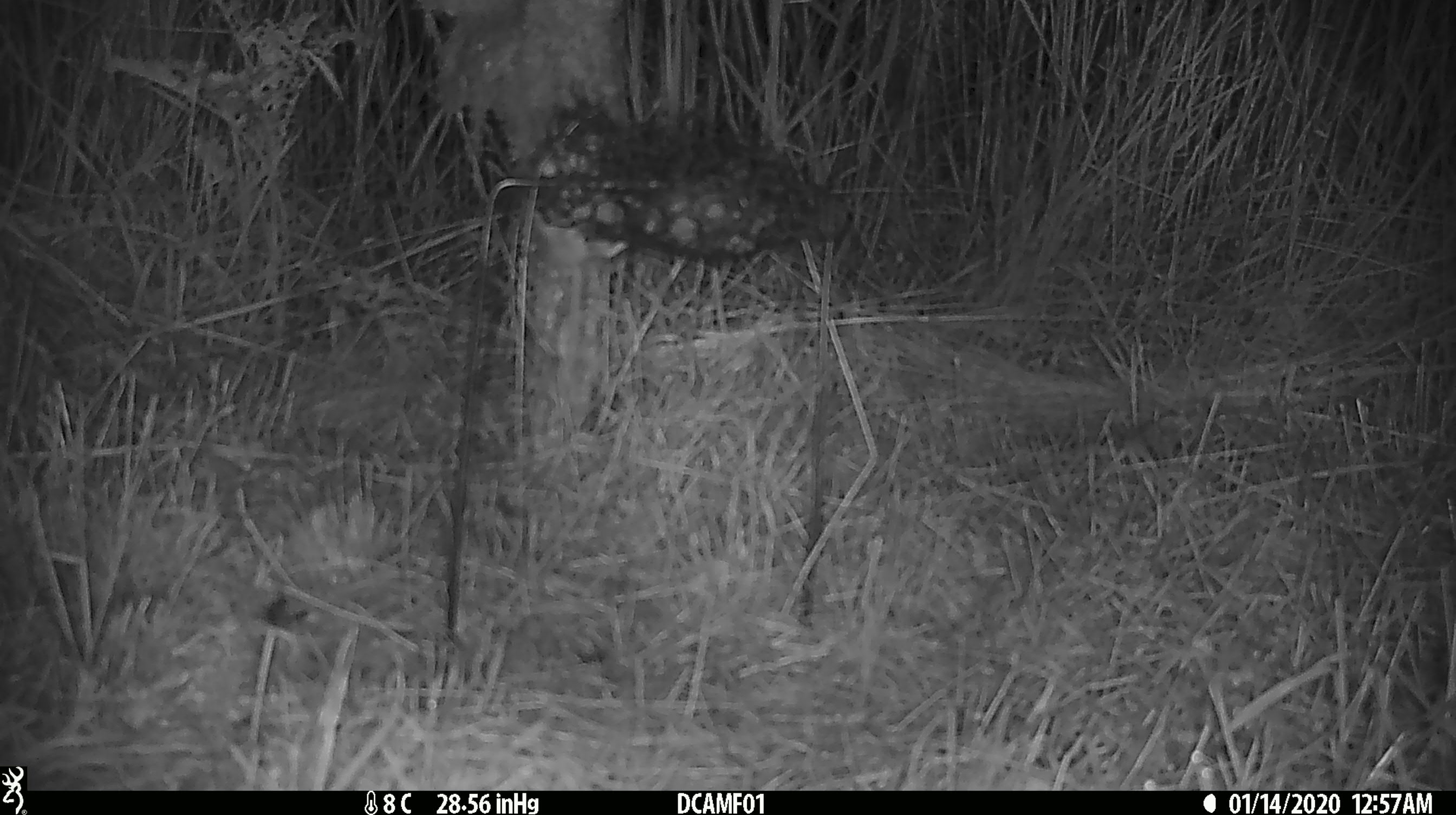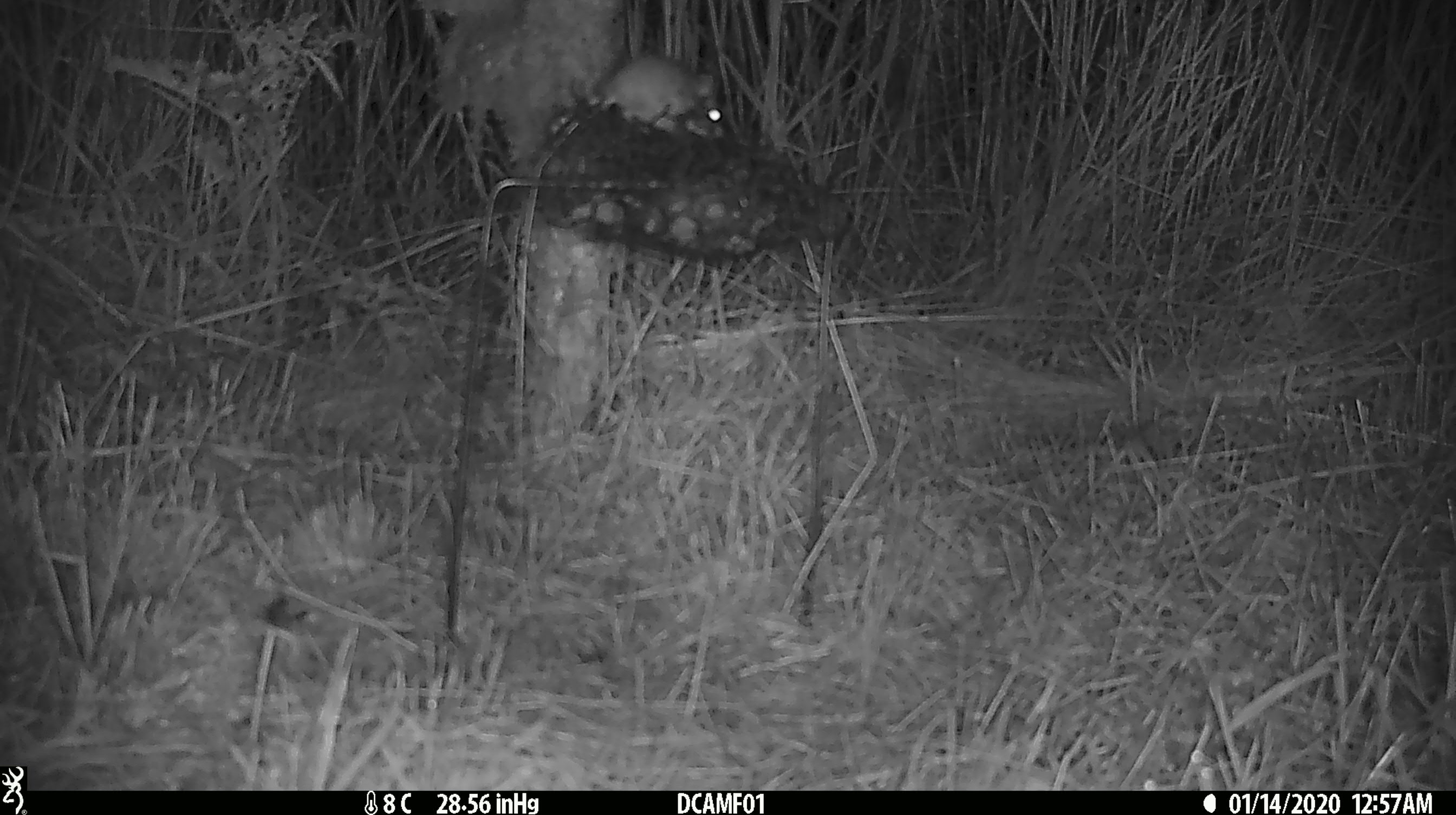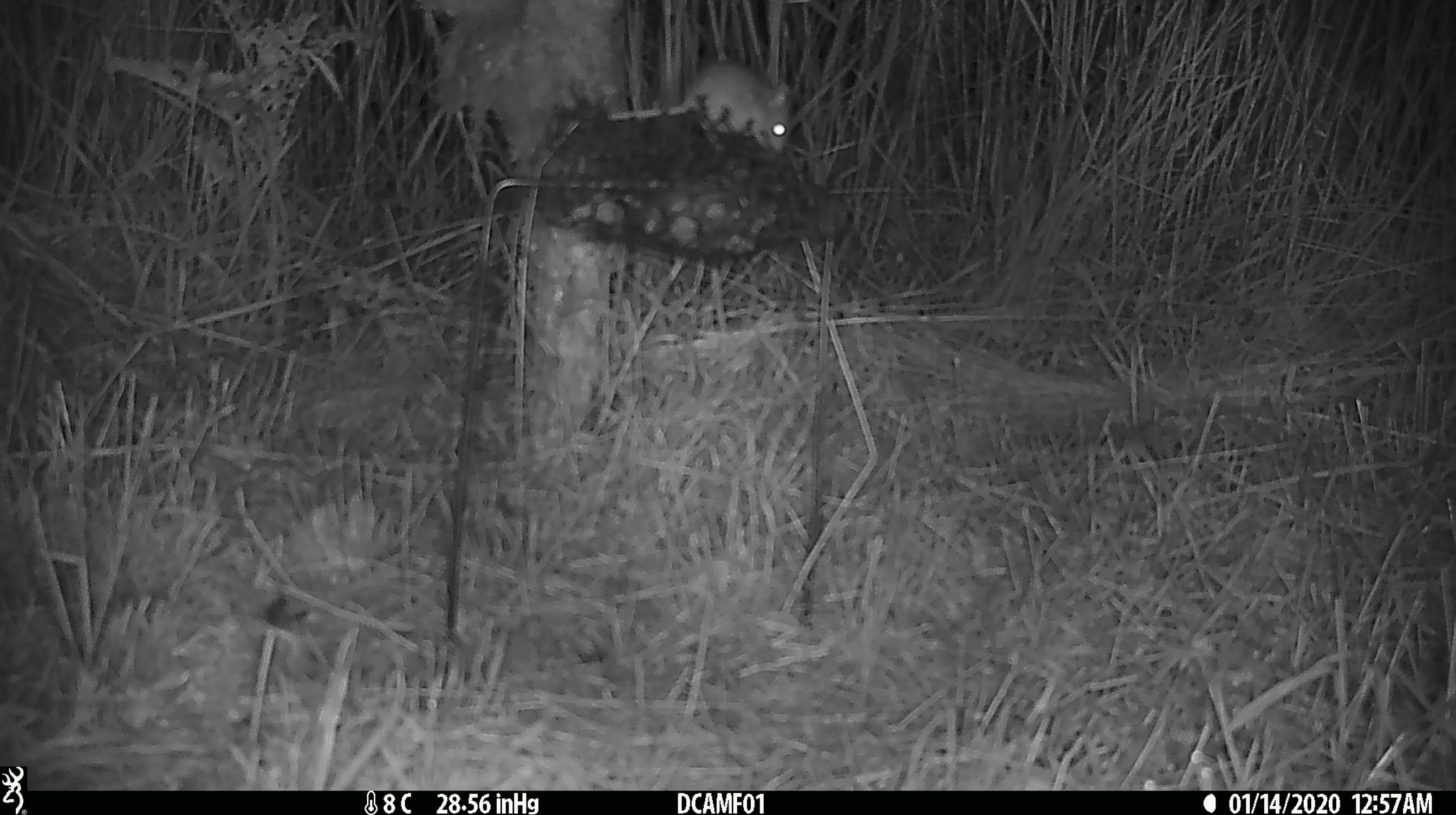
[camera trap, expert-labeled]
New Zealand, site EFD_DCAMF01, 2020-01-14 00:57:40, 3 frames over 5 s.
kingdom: Animalia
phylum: Chordata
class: Mammalia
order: Rodentia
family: Muridae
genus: Mus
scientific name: Mus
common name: mouse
Mouse (Mus).